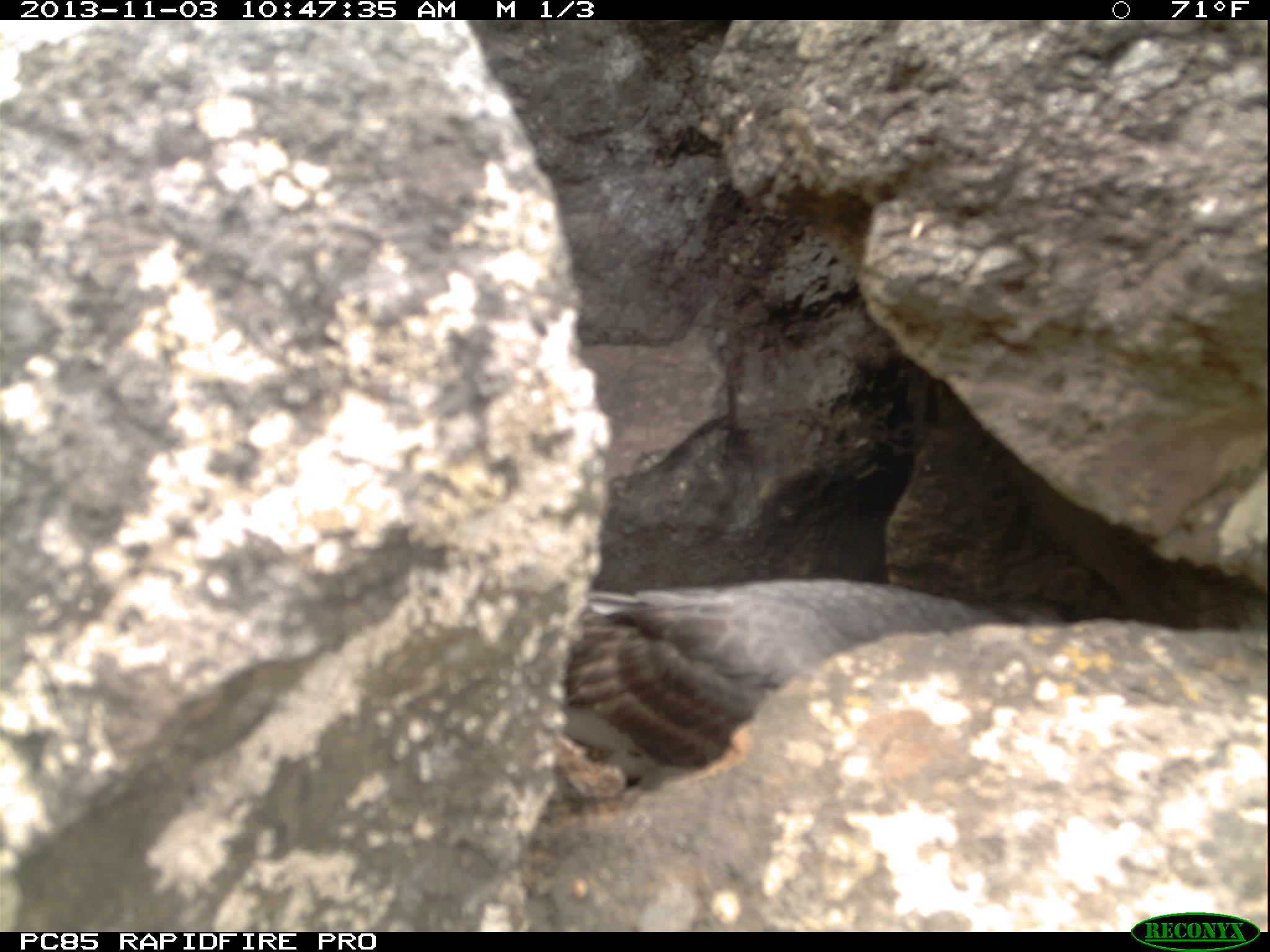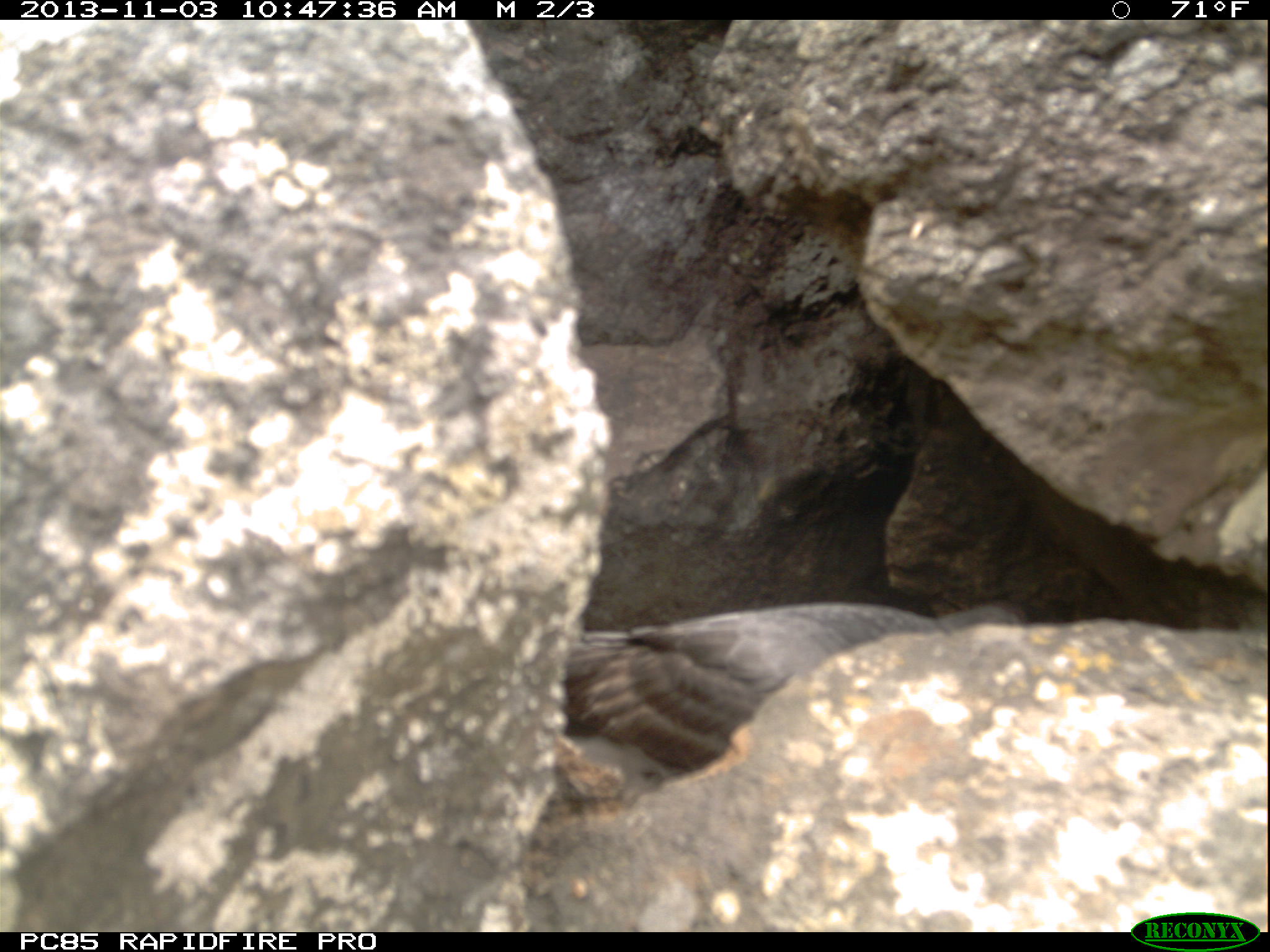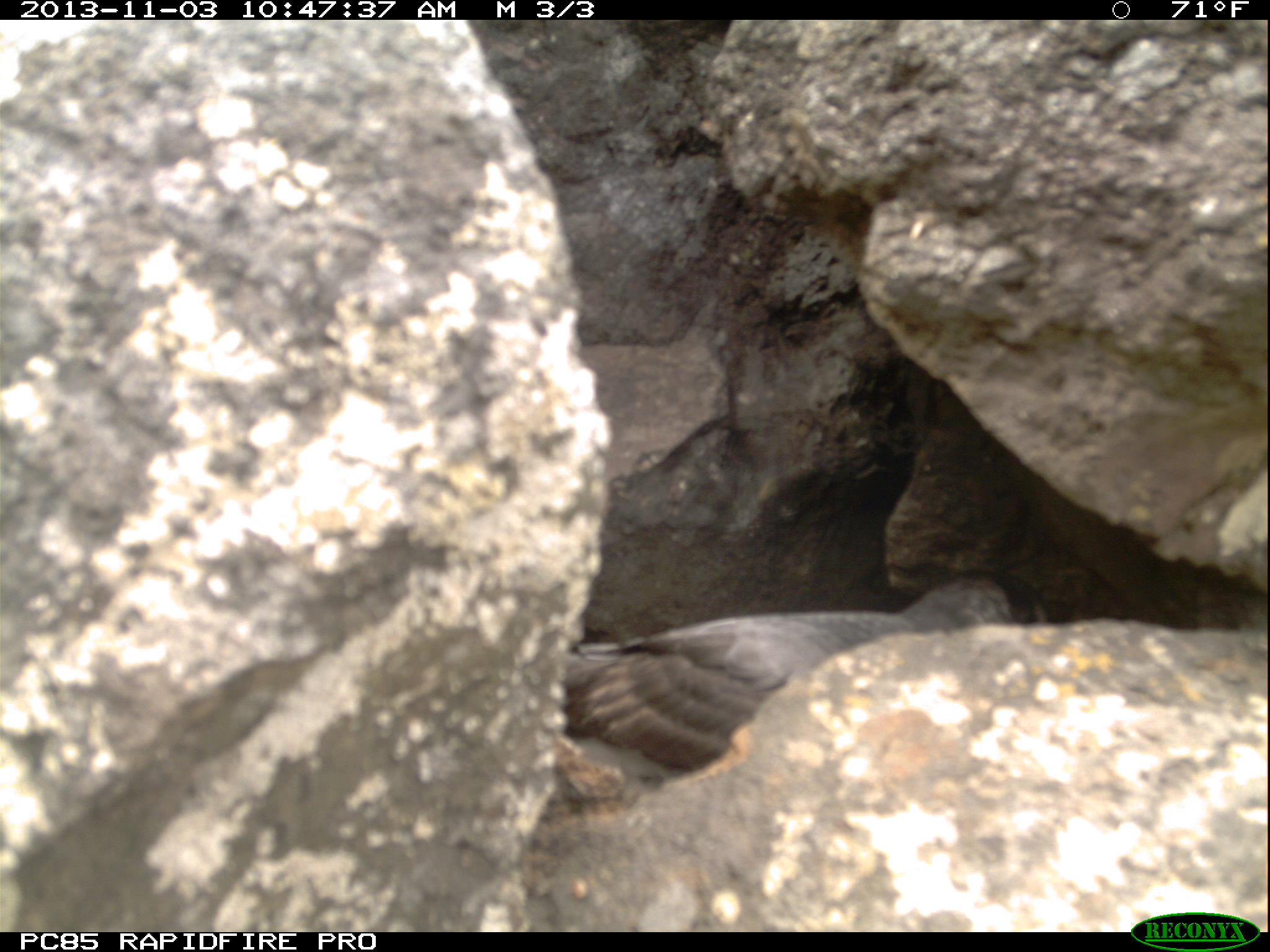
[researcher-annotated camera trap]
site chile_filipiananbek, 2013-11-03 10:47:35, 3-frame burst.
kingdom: Animalia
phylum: Chordata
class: Aves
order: Procellariiformes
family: Procellariidae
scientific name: Procellariidae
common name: petrel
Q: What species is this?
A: Petrel (Procellariidae).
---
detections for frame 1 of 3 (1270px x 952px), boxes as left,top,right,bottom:
petrel: 533,578,982,809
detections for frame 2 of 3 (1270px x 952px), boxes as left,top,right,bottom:
petrel: 544,600,1026,808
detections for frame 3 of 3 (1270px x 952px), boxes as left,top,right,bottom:
petrel: 528,590,1019,790